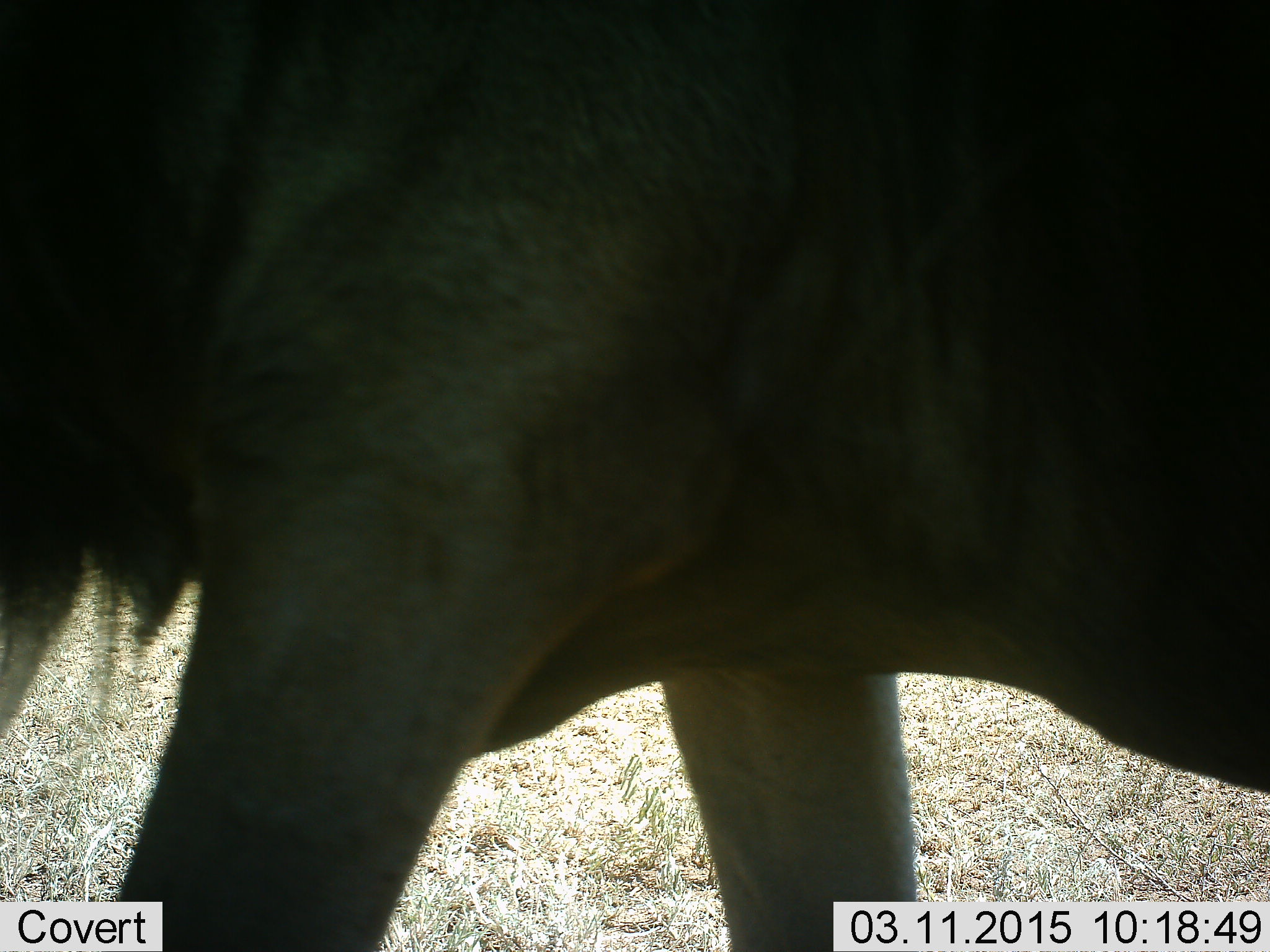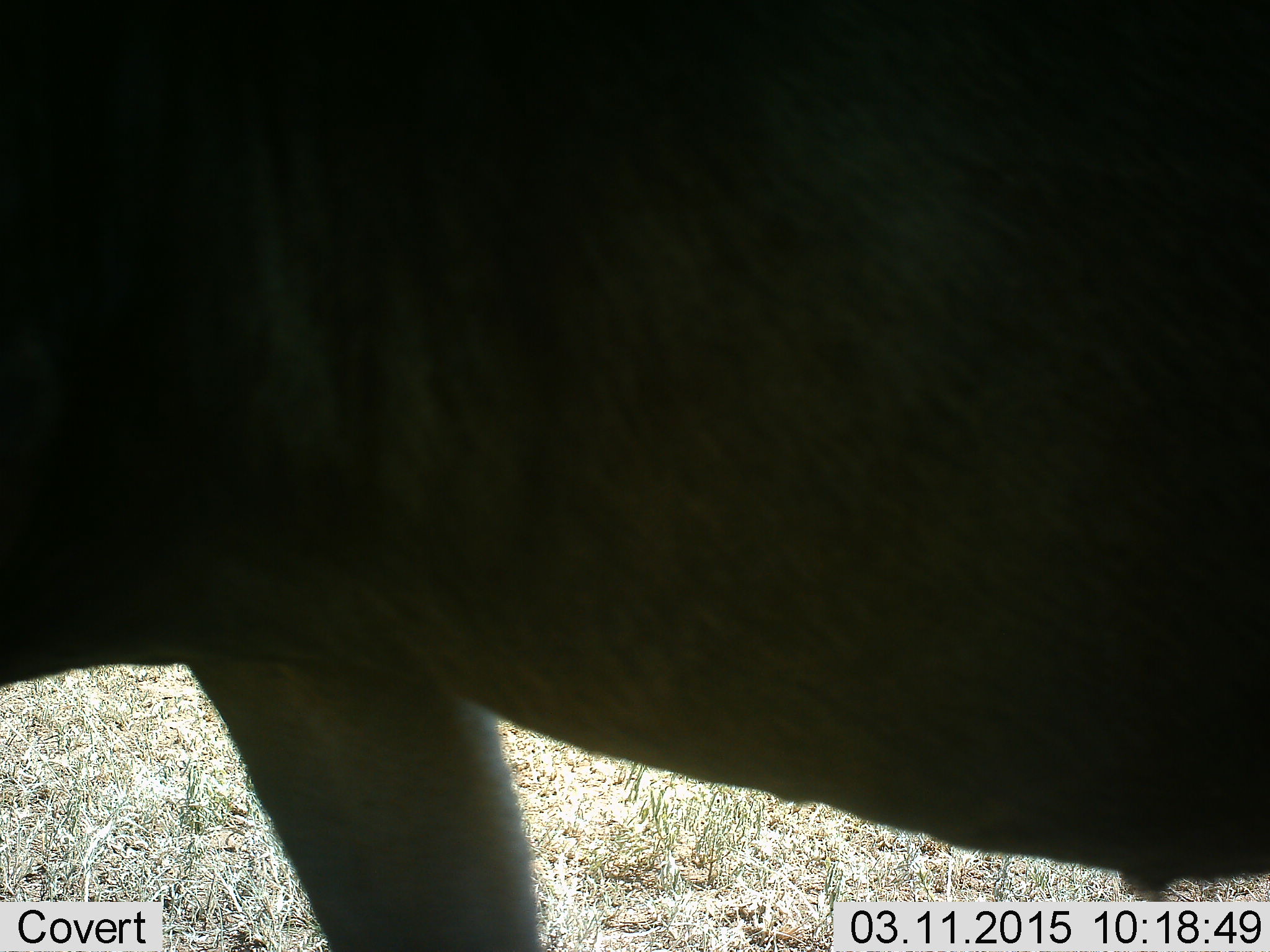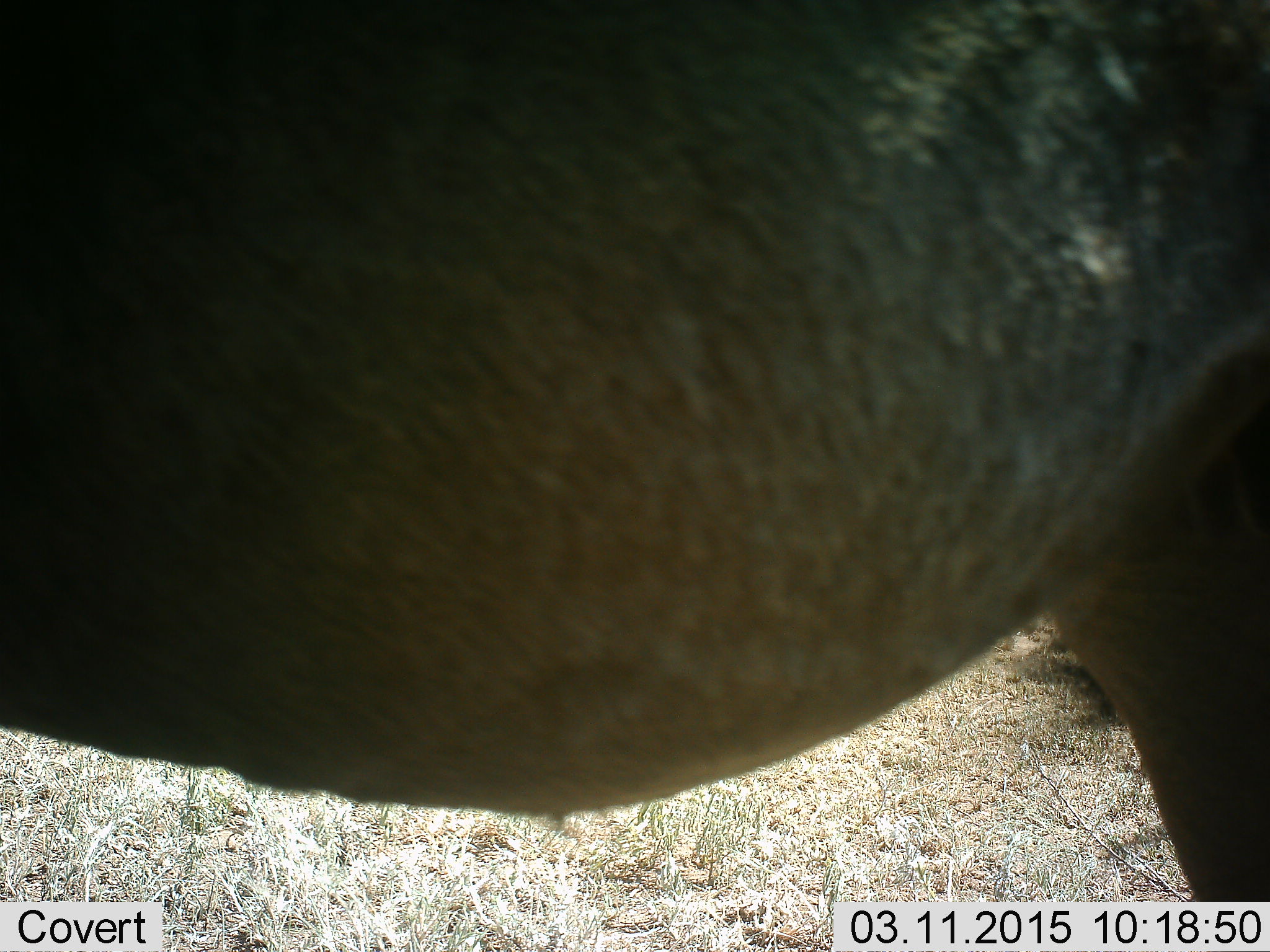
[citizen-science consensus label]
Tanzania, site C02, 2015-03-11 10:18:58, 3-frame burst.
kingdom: Animalia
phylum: Chordata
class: Mammalia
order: Artiodactyla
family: Bovidae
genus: Connochaetes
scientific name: Connochaetes taurinus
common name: blue wildebeest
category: wildebeest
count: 1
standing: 40%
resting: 0%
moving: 70%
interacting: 0%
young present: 0%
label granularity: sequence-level